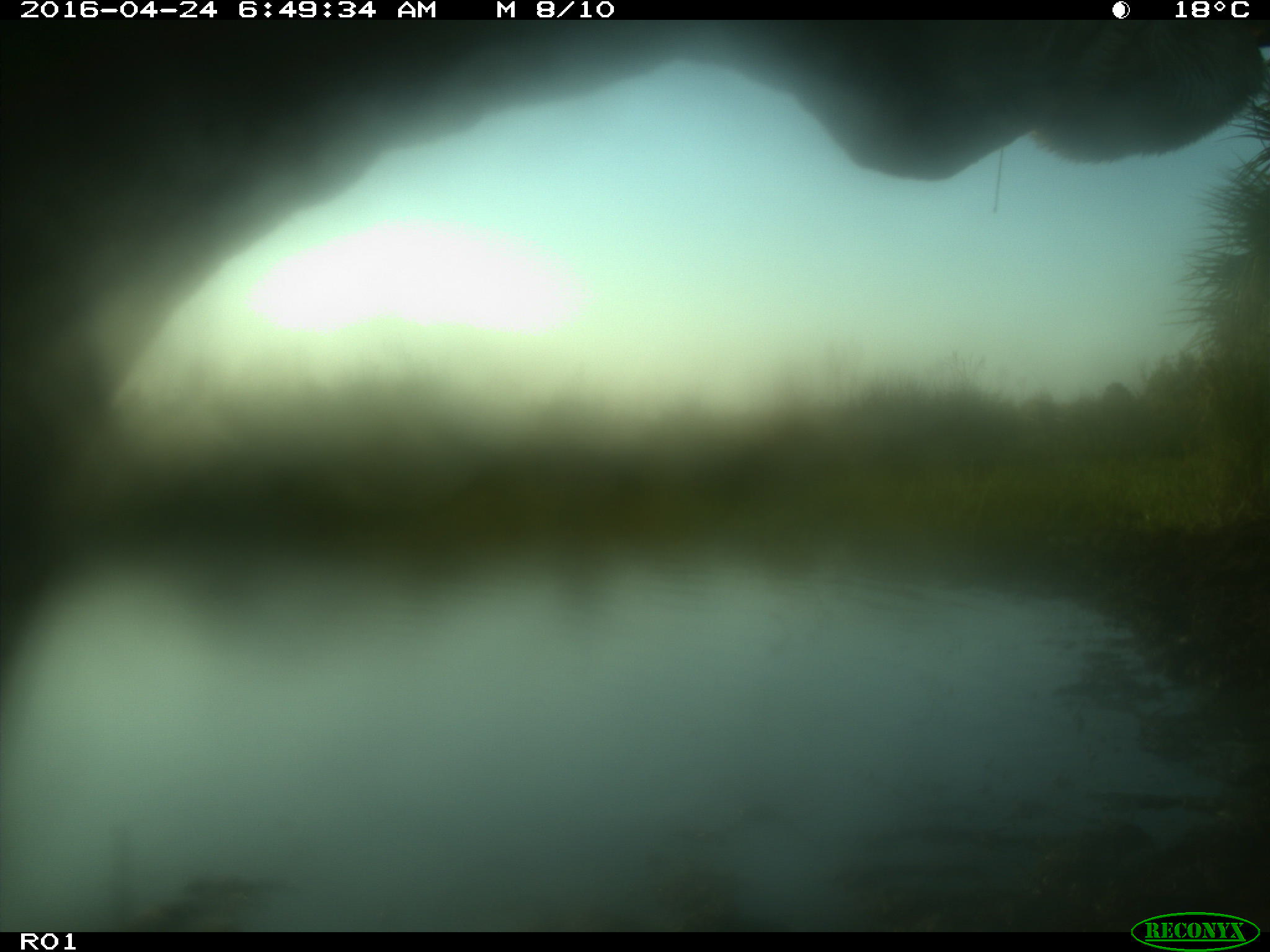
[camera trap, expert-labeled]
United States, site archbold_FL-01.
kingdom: Animalia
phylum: Chordata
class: Mammalia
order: Artiodactyla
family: Bovidae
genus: Bos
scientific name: Bos taurus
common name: domestic cow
Bos taurus (domestic cow).